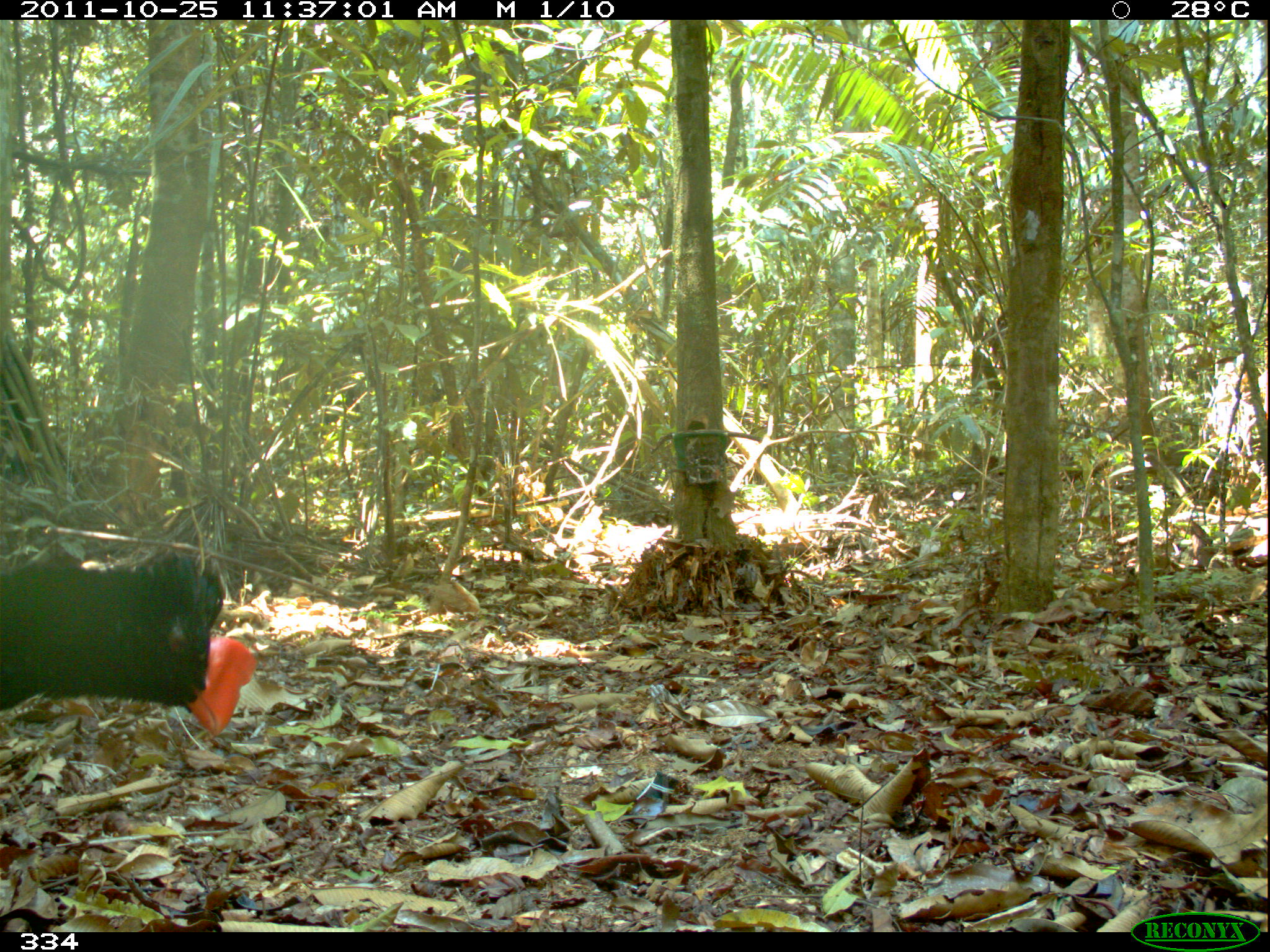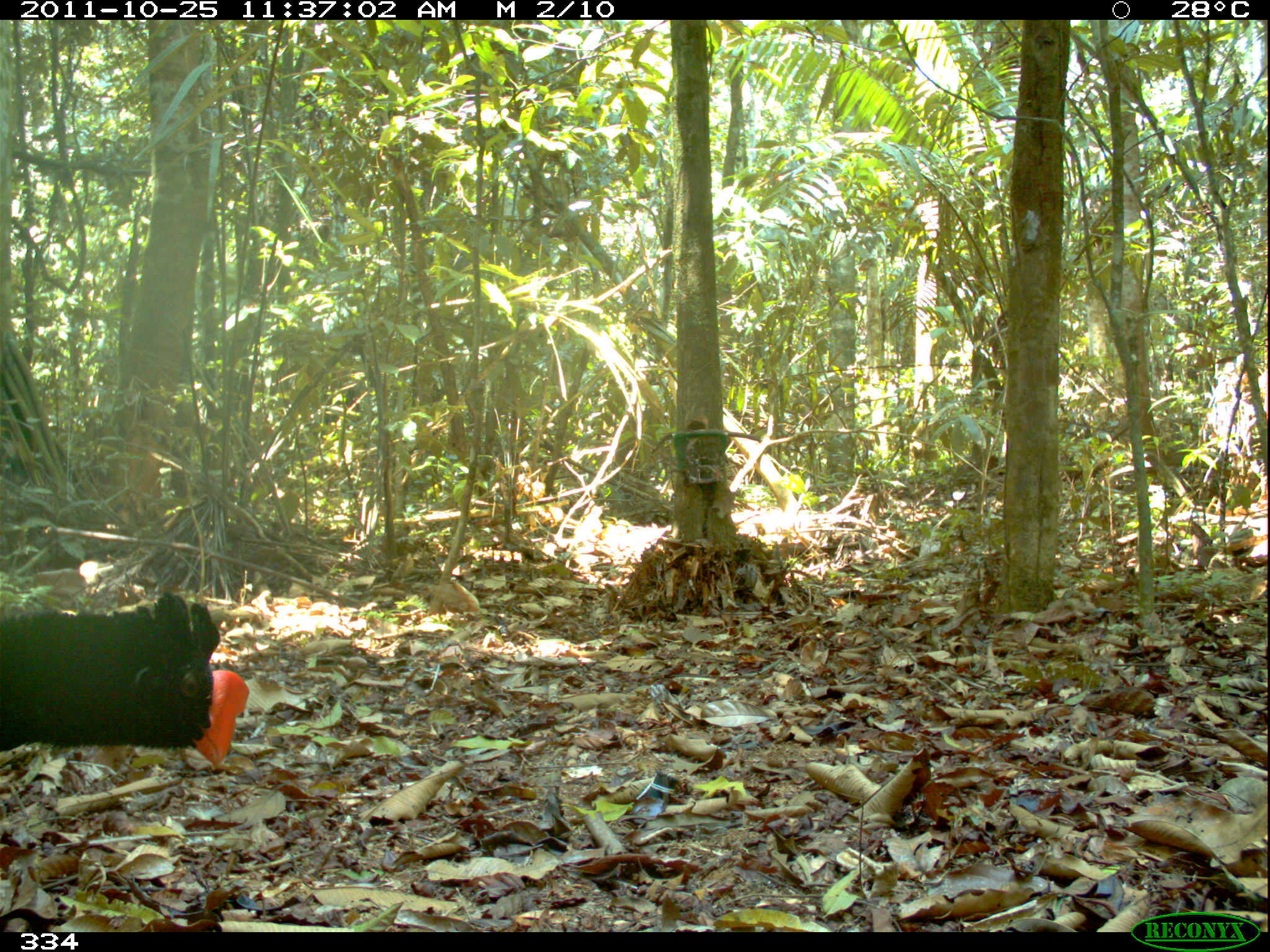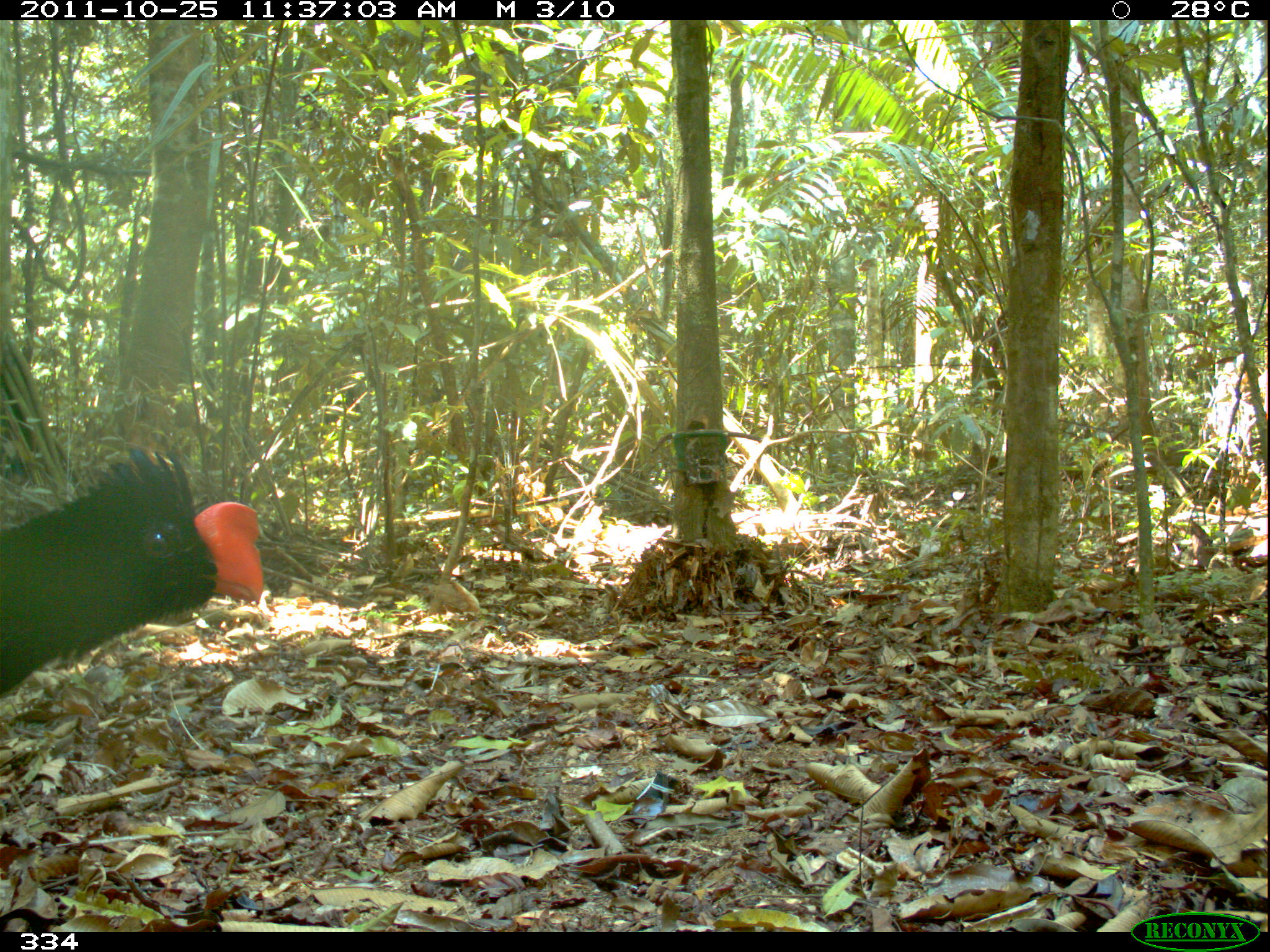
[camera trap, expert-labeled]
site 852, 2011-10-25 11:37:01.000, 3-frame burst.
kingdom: Animalia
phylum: Chordata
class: Aves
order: Galliformes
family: Cracidae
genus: Mitu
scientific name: Mitu tuberosum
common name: razor-billed curassow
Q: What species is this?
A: Mitu tuberosum (razor-billed curassow).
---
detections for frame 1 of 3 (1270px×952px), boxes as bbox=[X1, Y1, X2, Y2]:
mitu tuberosum: bbox=[1, 542, 258, 737]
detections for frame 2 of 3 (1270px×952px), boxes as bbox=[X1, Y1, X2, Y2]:
mitu tuberosum: bbox=[0, 591, 248, 769]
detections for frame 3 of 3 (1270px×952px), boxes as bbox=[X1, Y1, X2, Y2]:
mitu tuberosum: bbox=[0, 440, 266, 695]